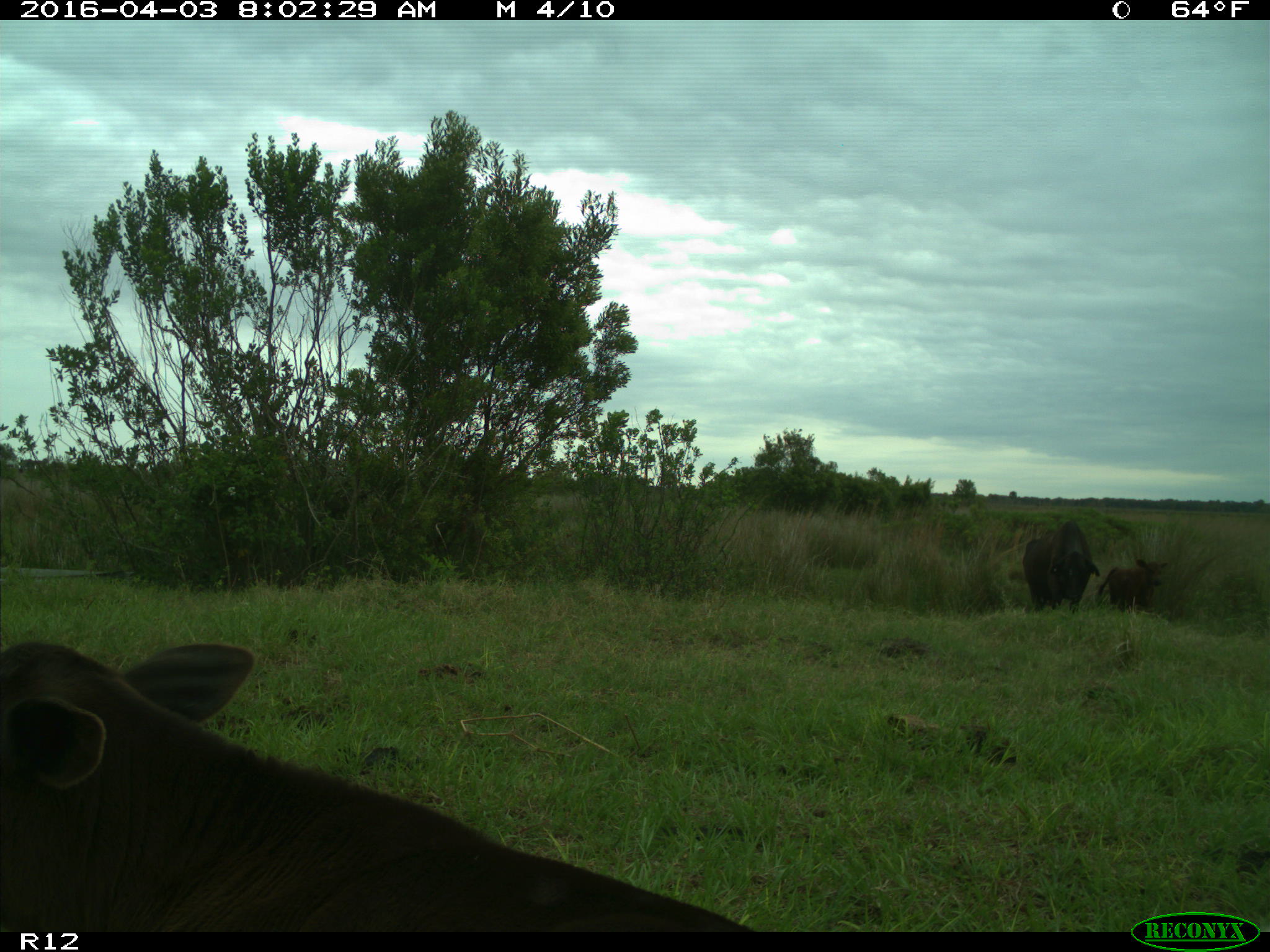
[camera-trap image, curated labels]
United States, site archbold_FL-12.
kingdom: Animalia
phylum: Chordata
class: Mammalia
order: Artiodactyla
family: Bovidae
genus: Bos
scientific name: Bos taurus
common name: domestic cow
Bos taurus (domestic cow).